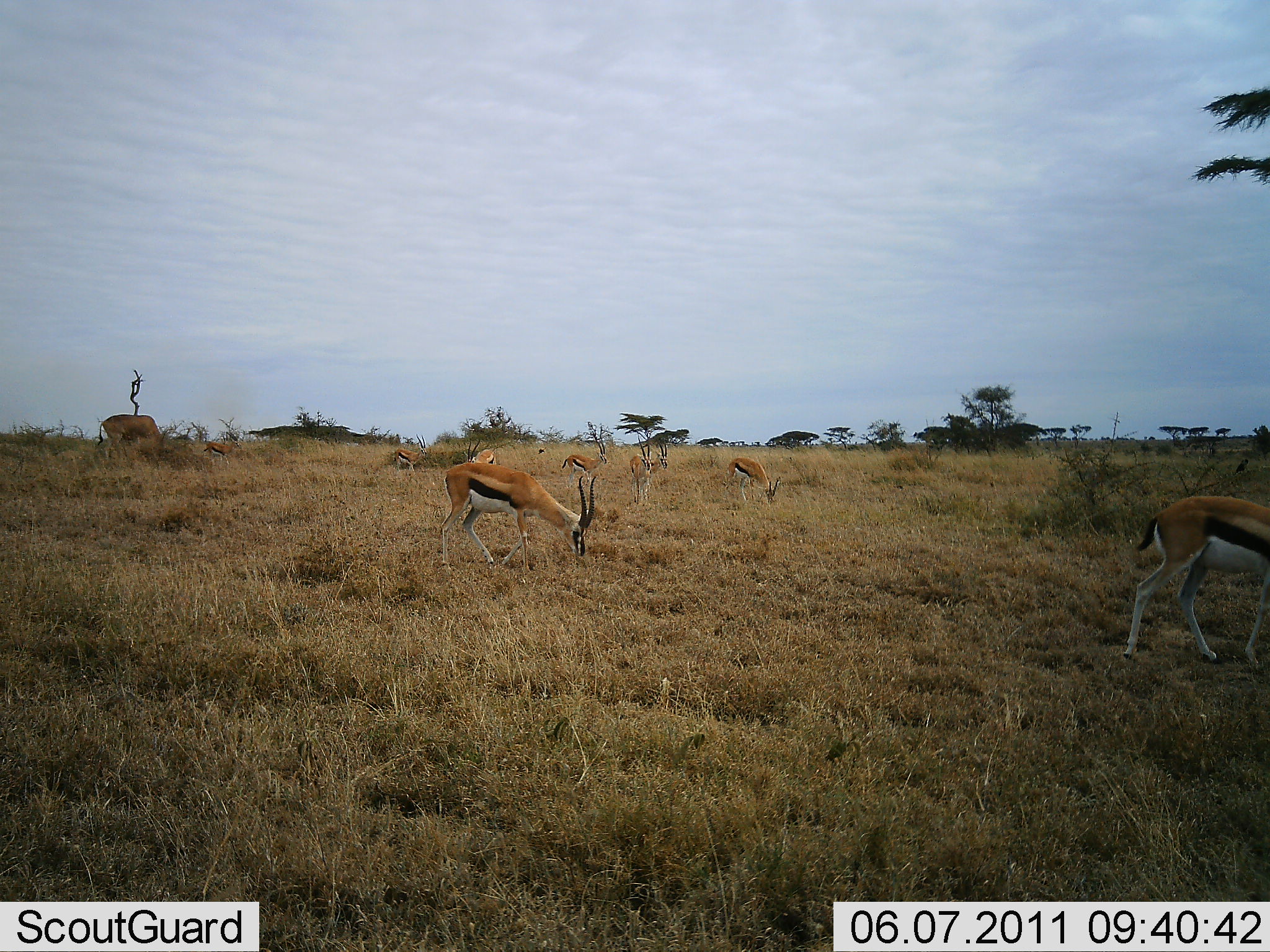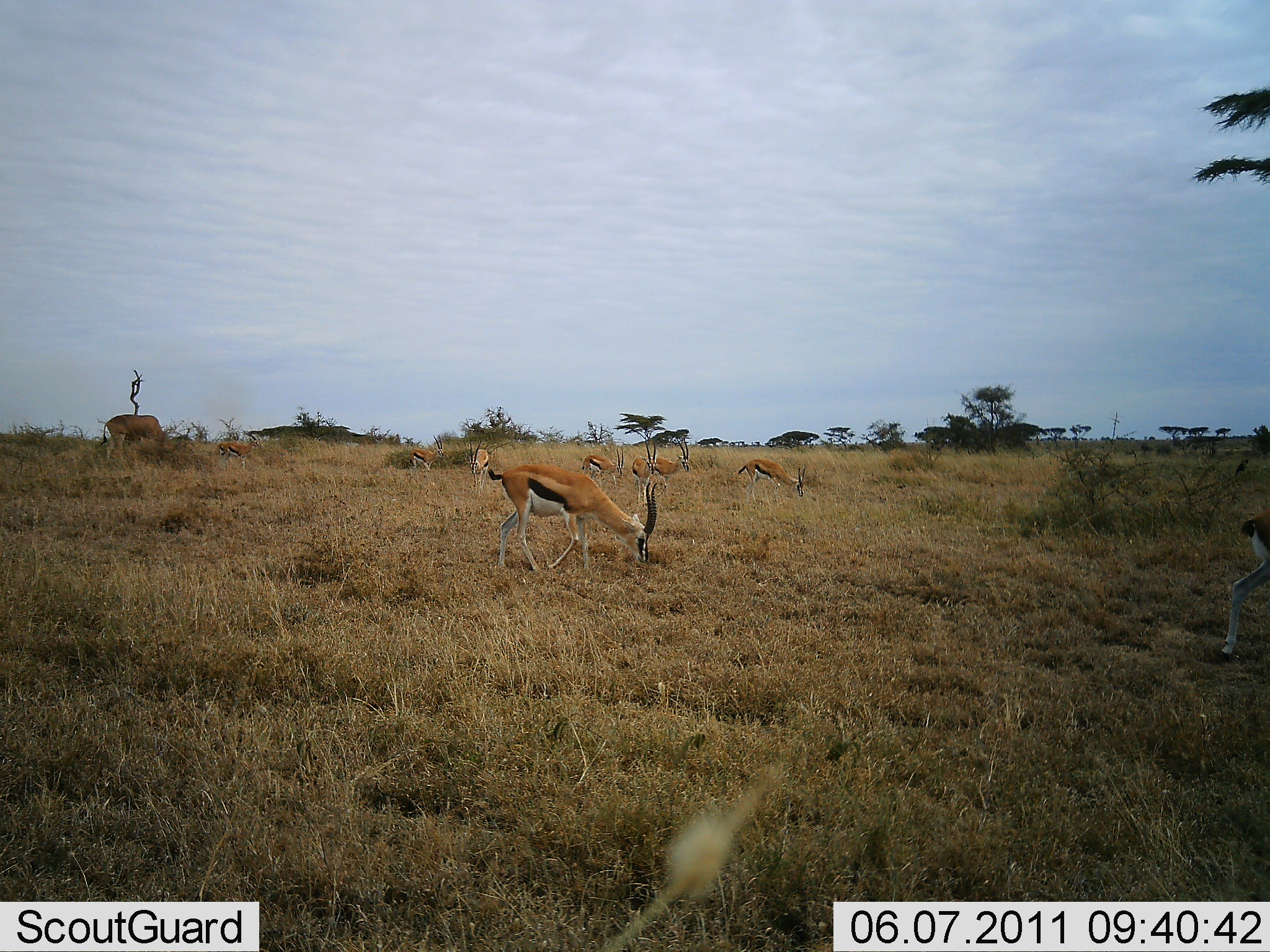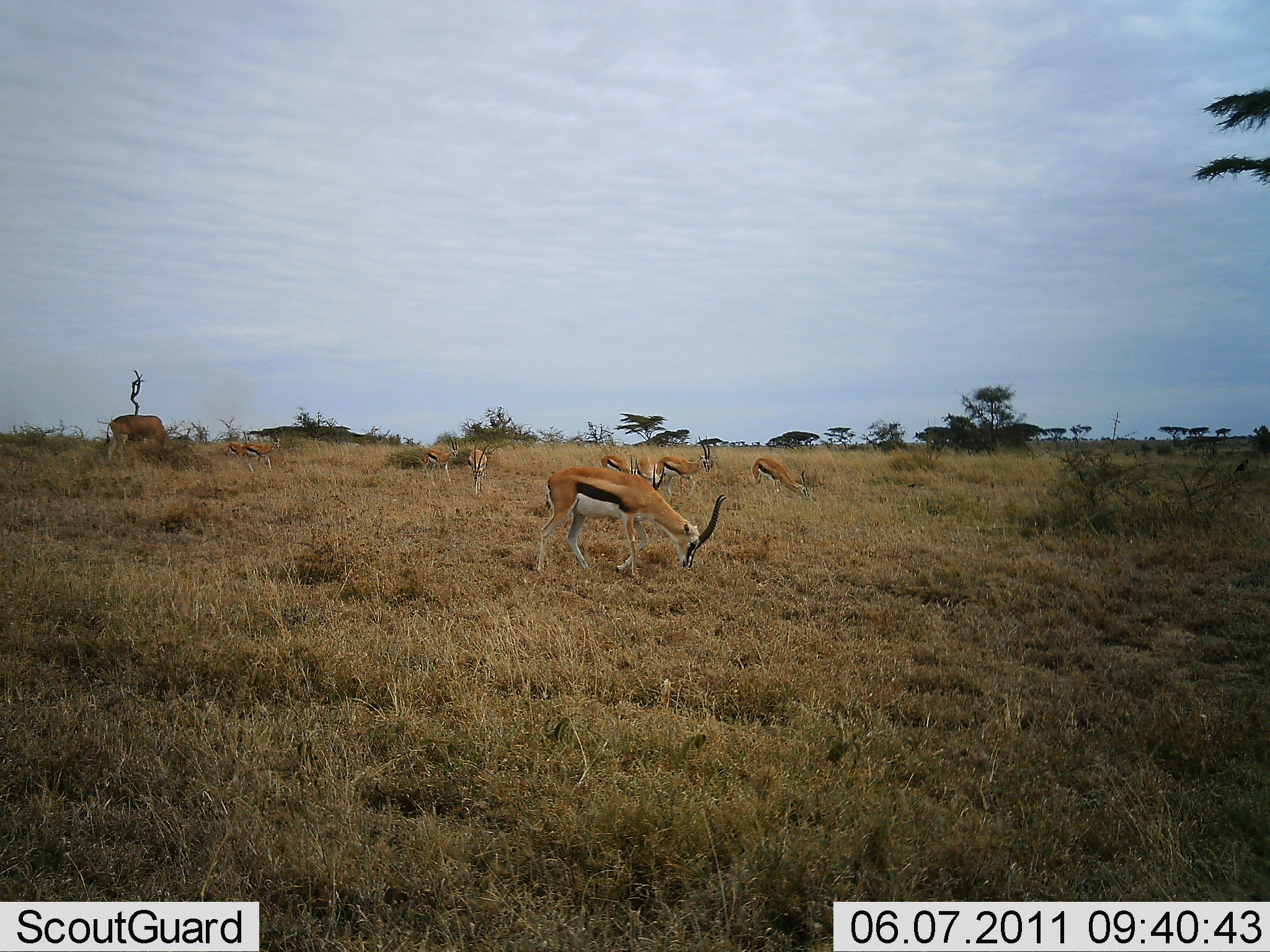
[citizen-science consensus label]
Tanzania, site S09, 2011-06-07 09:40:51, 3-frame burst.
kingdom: Animalia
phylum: Chordata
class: Mammalia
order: Artiodactyla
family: Bovidae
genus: Eudorcas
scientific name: Eudorcas thomsonii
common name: thomson's gazelle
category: gazellethomsons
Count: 8.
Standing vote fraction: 18%.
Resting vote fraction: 0%.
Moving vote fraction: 45%.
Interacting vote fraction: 0%.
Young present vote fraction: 0%.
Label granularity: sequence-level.